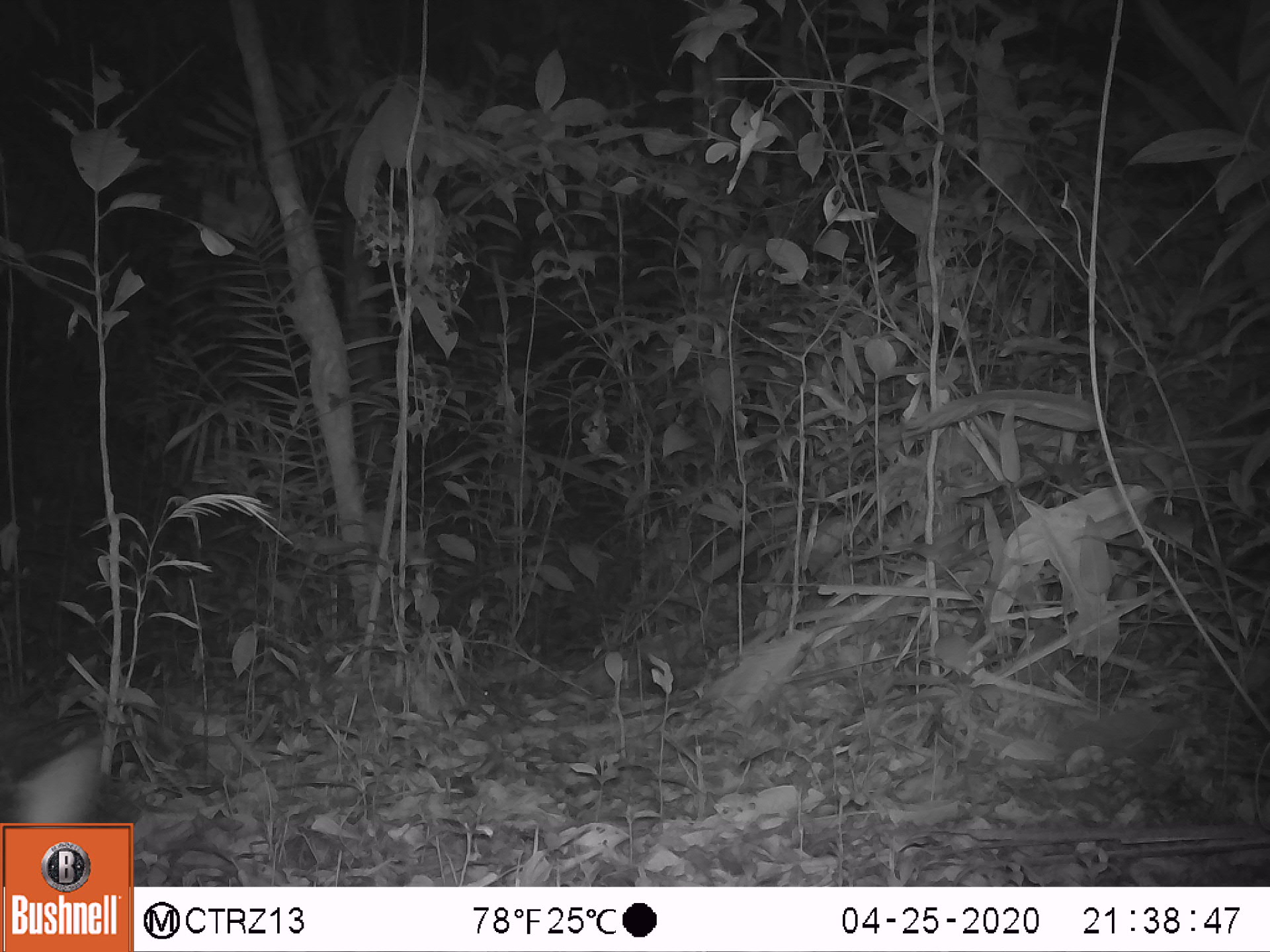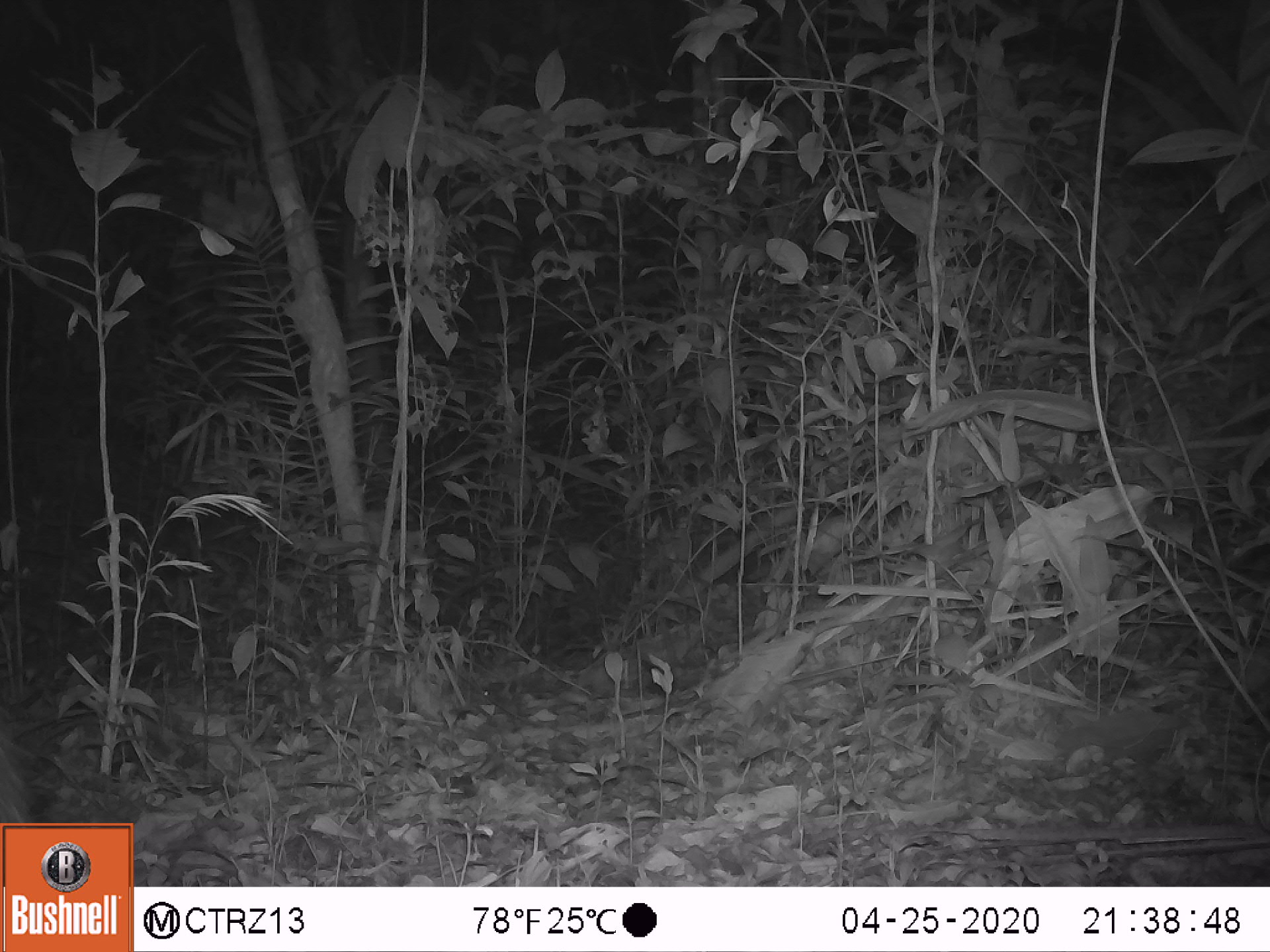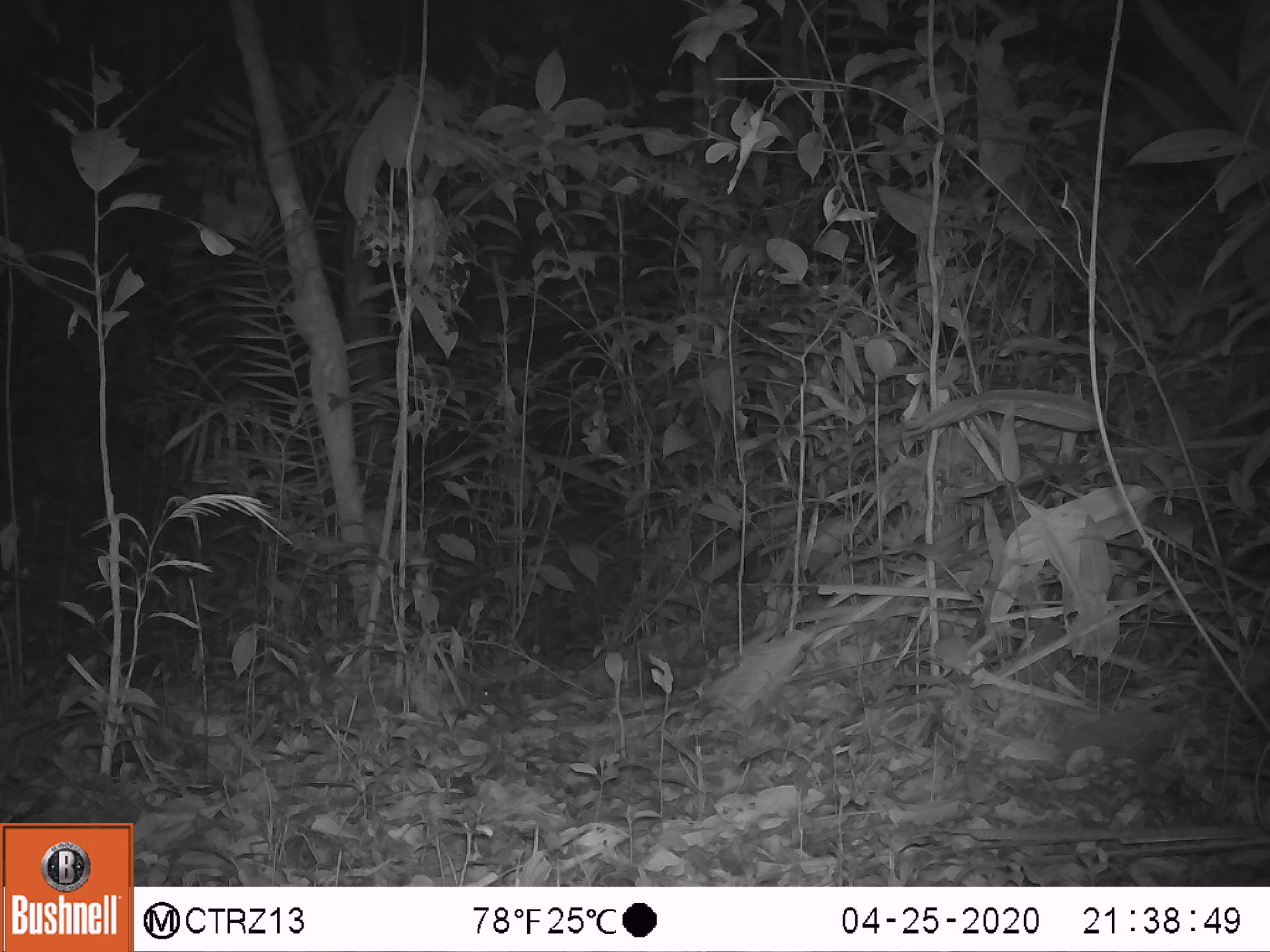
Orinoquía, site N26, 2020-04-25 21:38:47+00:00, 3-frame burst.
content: unidentified animal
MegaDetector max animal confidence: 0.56